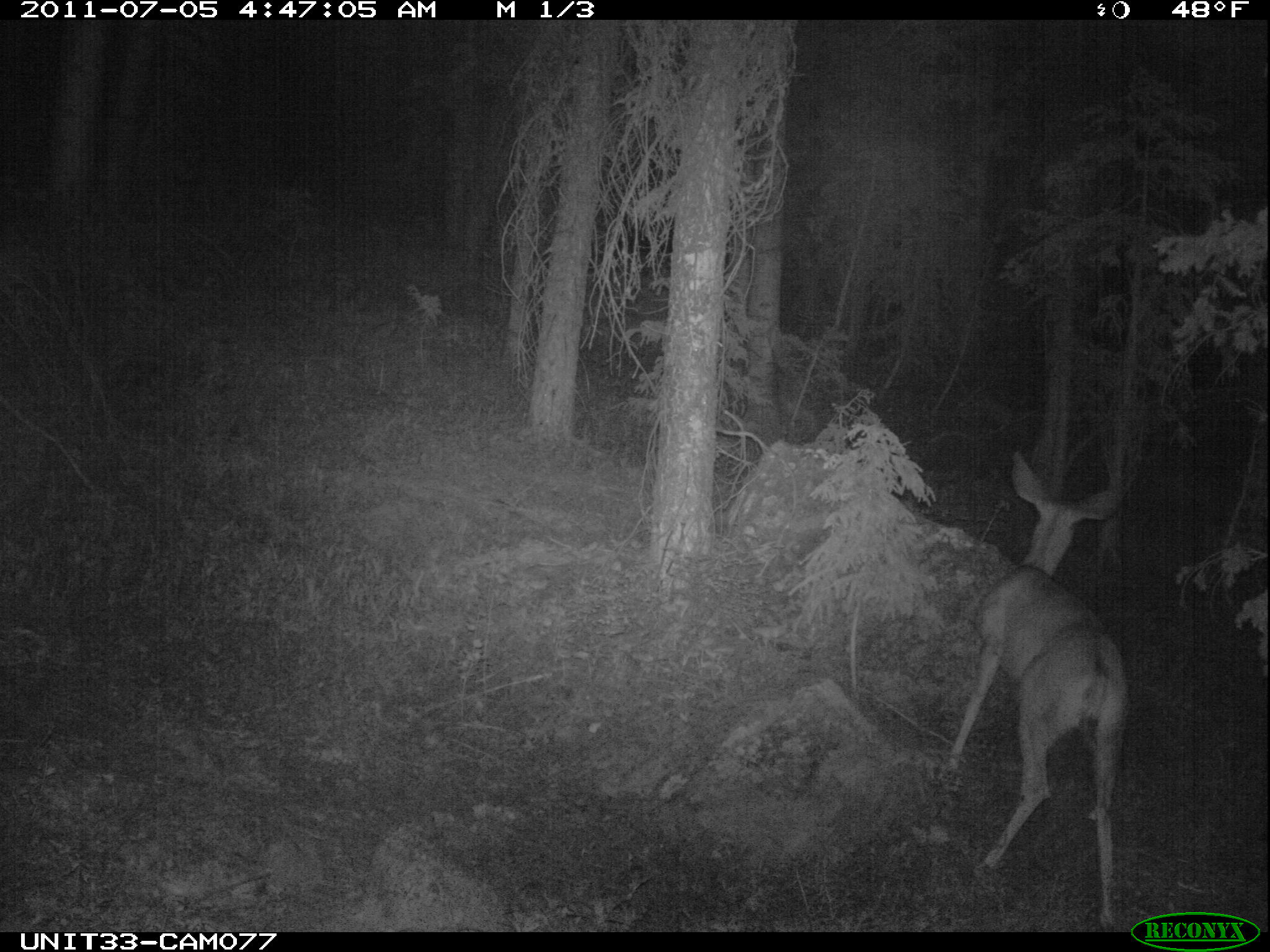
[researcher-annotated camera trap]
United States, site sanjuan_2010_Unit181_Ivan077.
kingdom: Animalia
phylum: Chordata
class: Mammalia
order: Artiodactyla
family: Cervidae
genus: Odocoileus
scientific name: Odocoileus hemionus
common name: mule deer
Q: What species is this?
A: Odocoileus hemionus (mule deer).